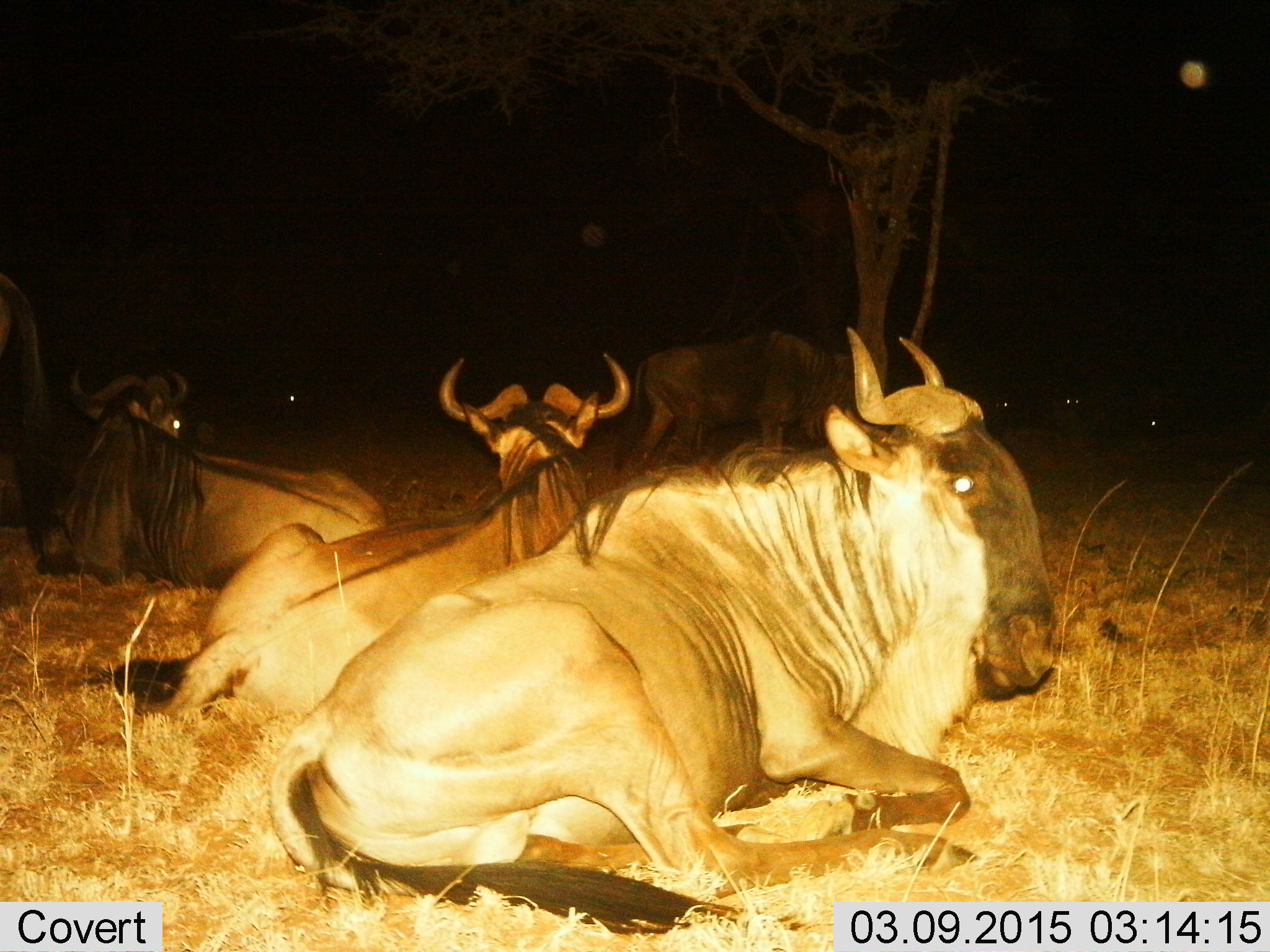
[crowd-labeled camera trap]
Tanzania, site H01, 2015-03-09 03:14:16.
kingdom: Animalia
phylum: Chordata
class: Mammalia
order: Artiodactyla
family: Bovidae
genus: Connochaetes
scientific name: Connochaetes taurinus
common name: blue wildebeest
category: wildebeest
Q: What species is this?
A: Wildebeest (blue wildebeest) (Connochaetes taurinus).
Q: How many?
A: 5.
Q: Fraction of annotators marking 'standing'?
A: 50%.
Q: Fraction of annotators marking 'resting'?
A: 100%.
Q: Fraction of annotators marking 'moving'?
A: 0%.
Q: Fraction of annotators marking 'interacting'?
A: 0%.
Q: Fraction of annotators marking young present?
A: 10%.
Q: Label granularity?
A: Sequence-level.